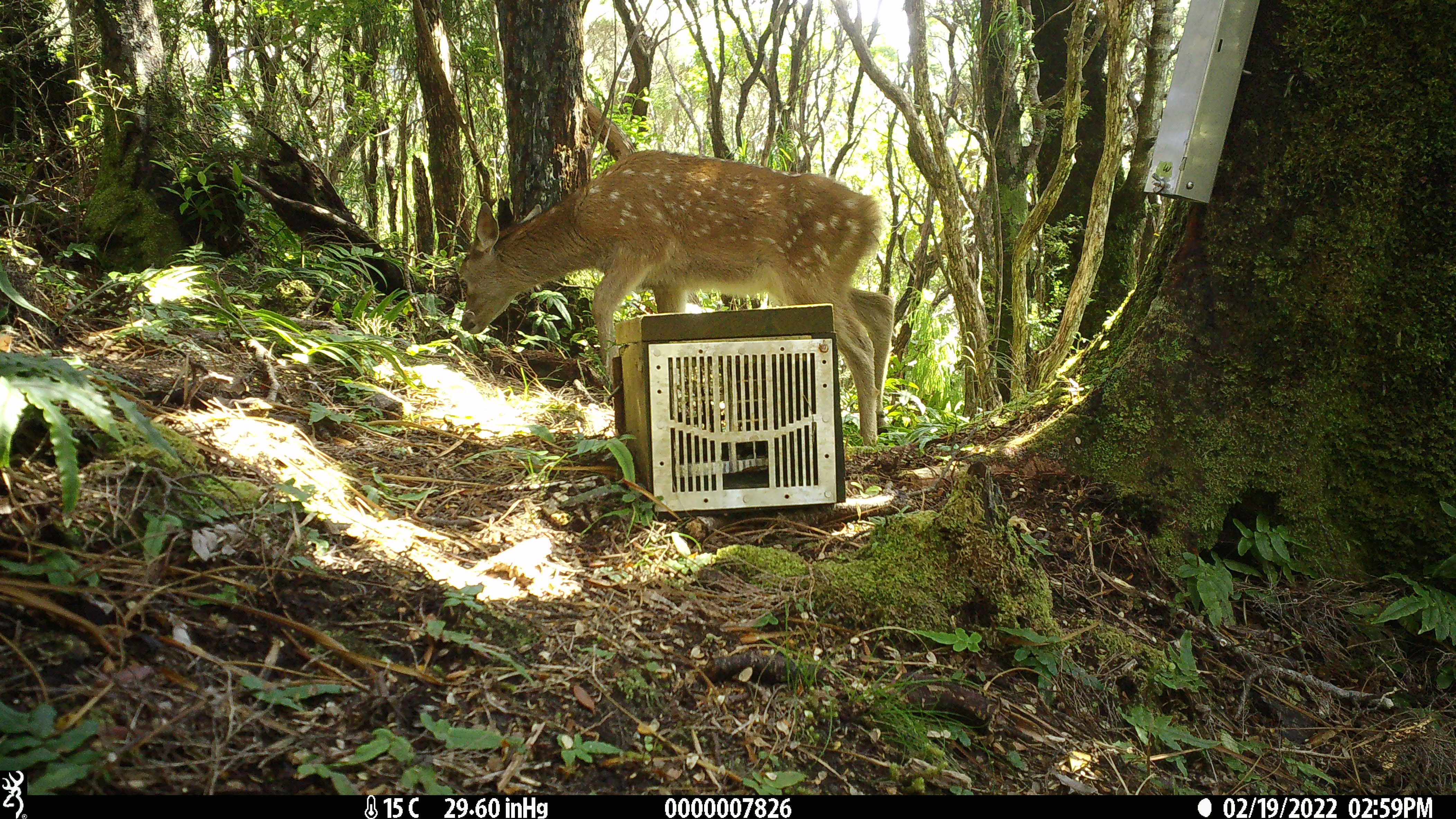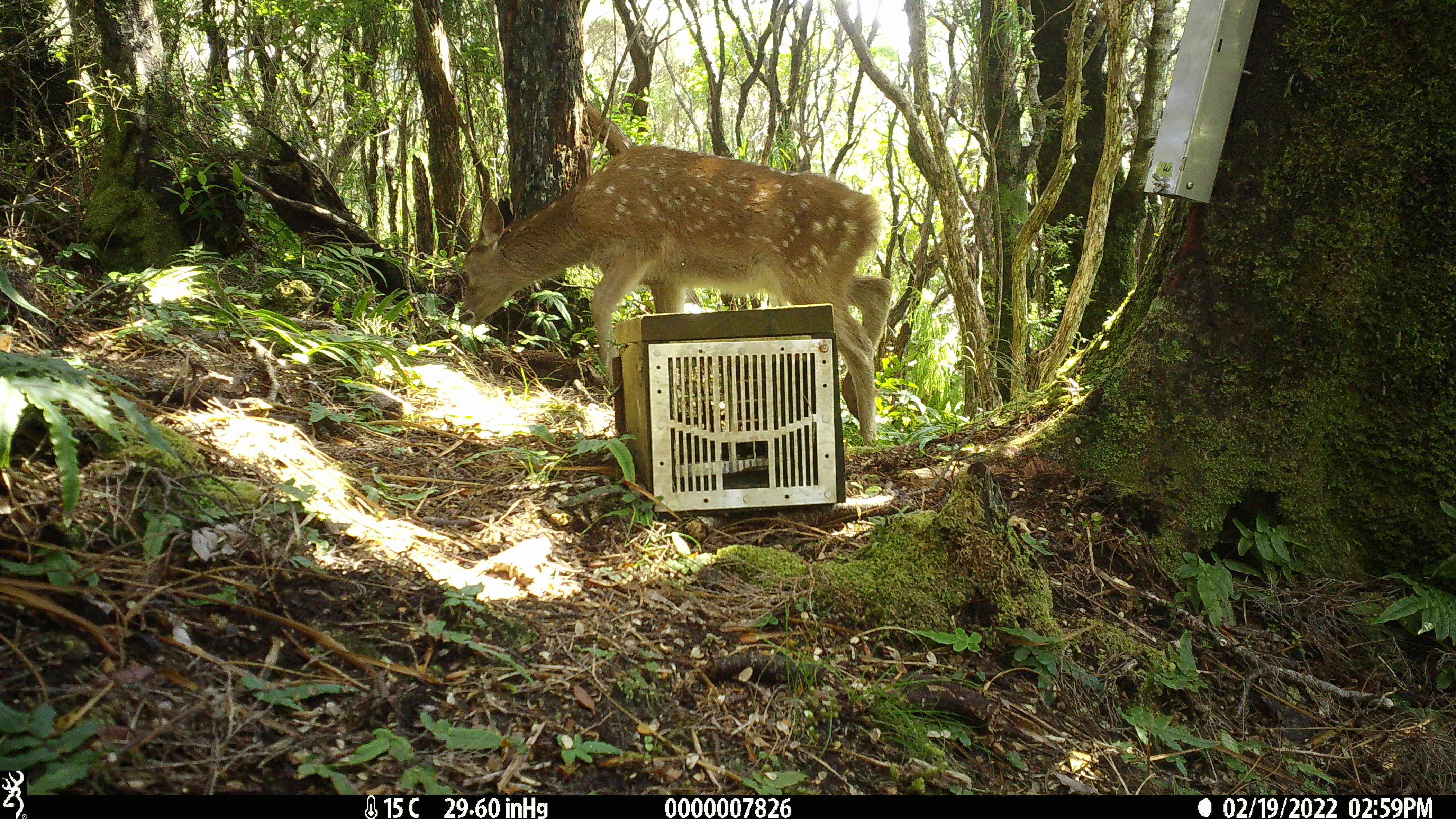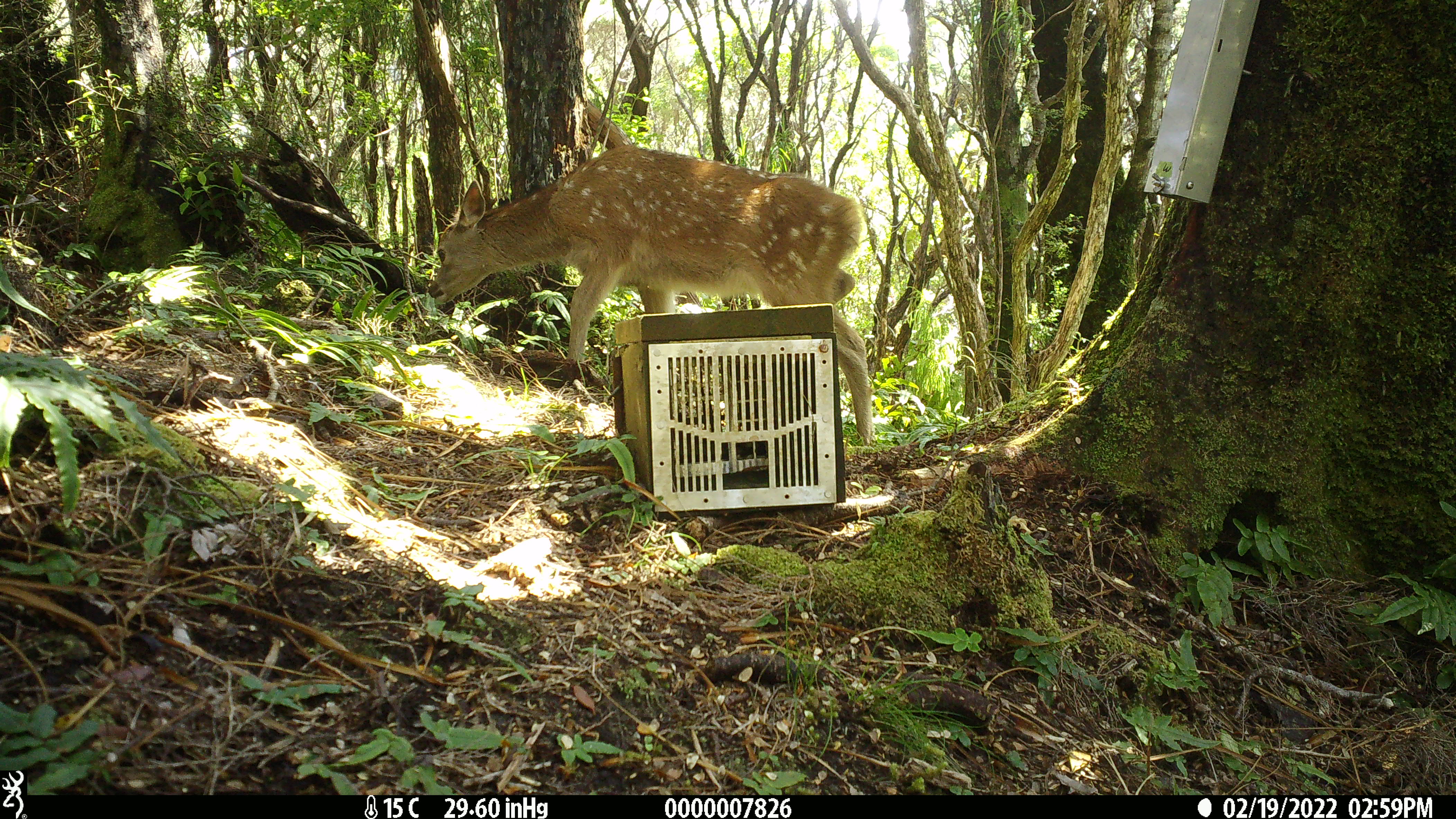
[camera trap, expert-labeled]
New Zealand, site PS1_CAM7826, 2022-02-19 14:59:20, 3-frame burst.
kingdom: Animalia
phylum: Chordata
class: Mammalia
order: Artiodactyla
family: Cervidae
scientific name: Cervidae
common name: deer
Deer (Cervidae).